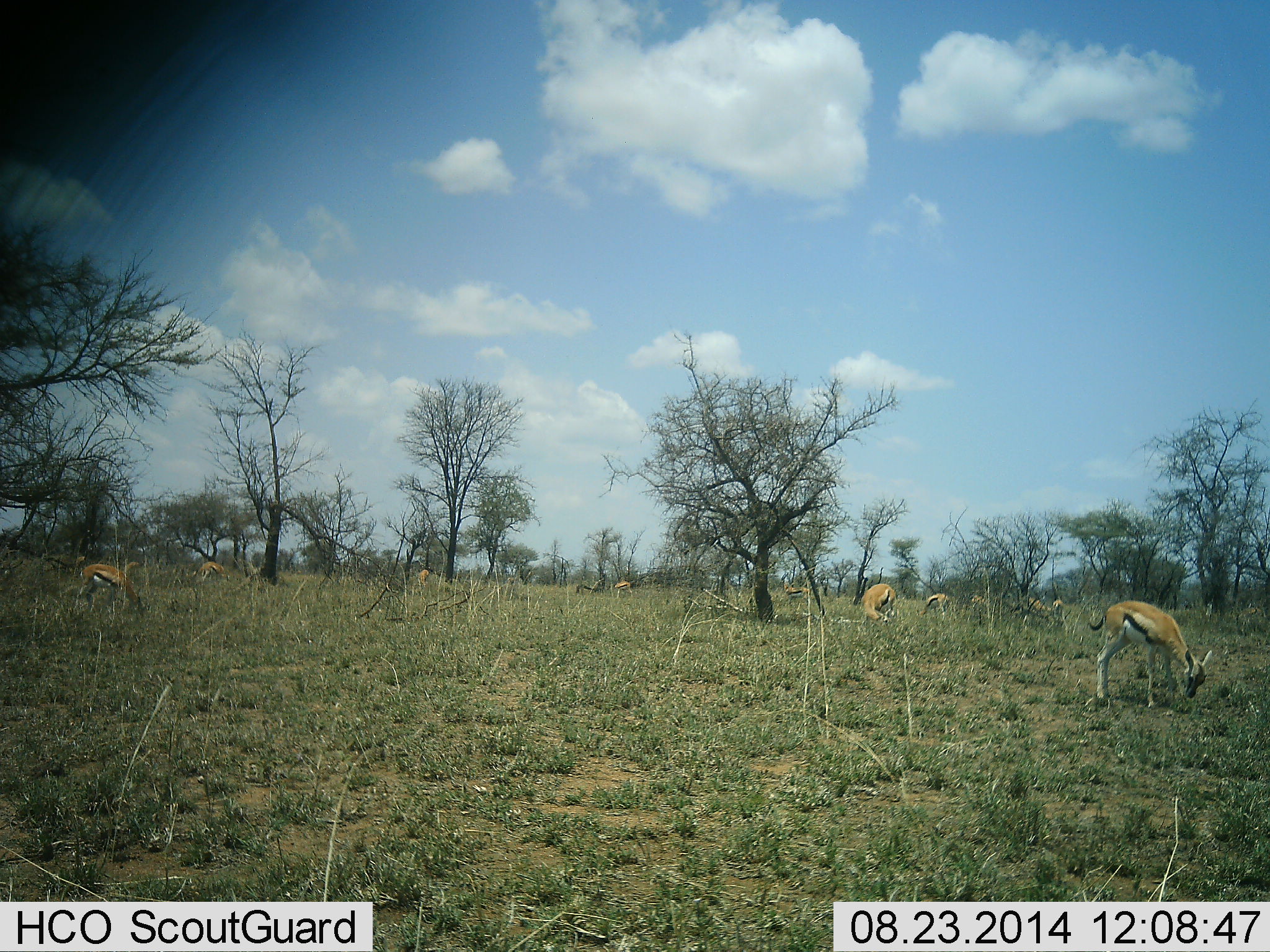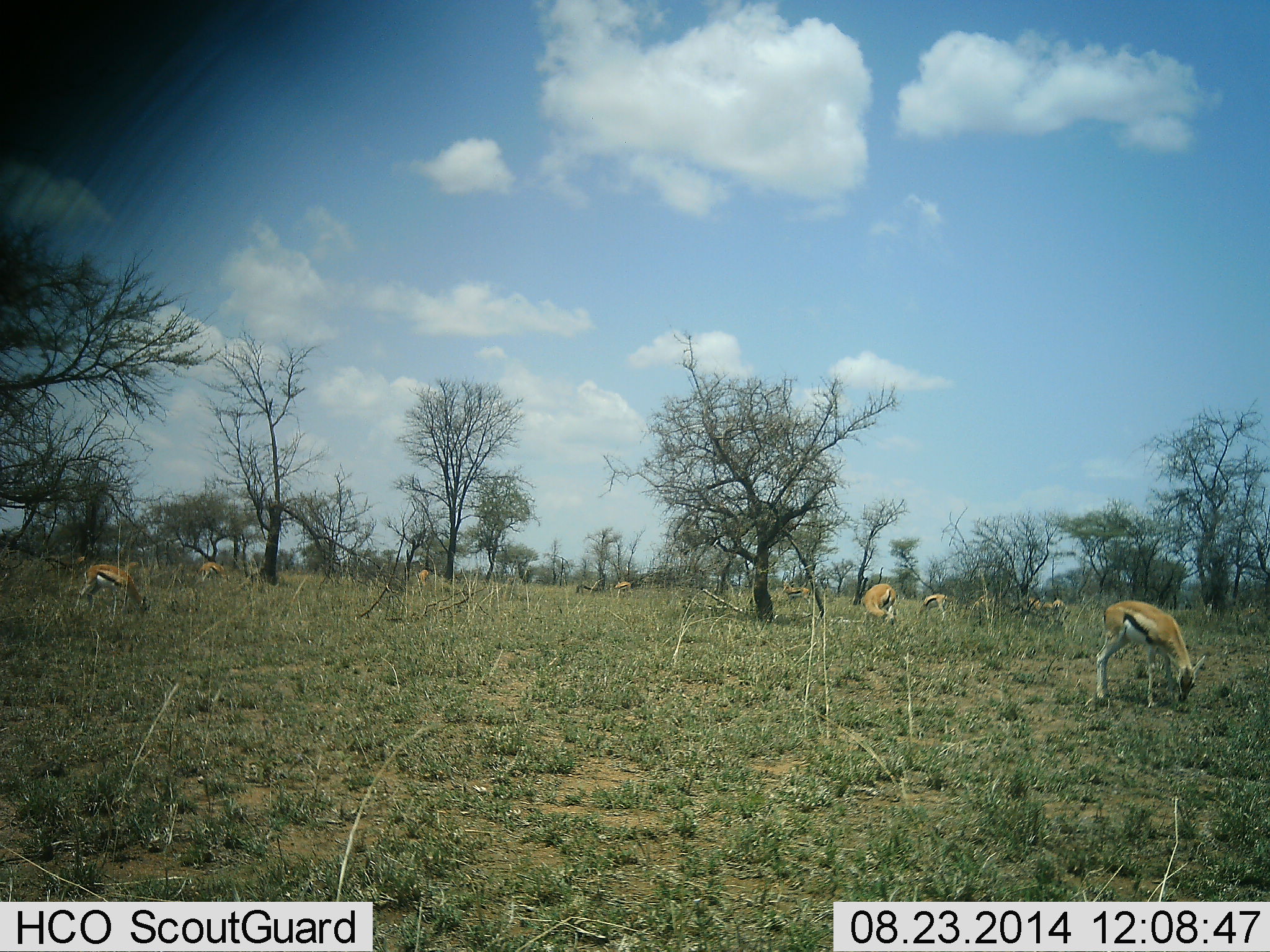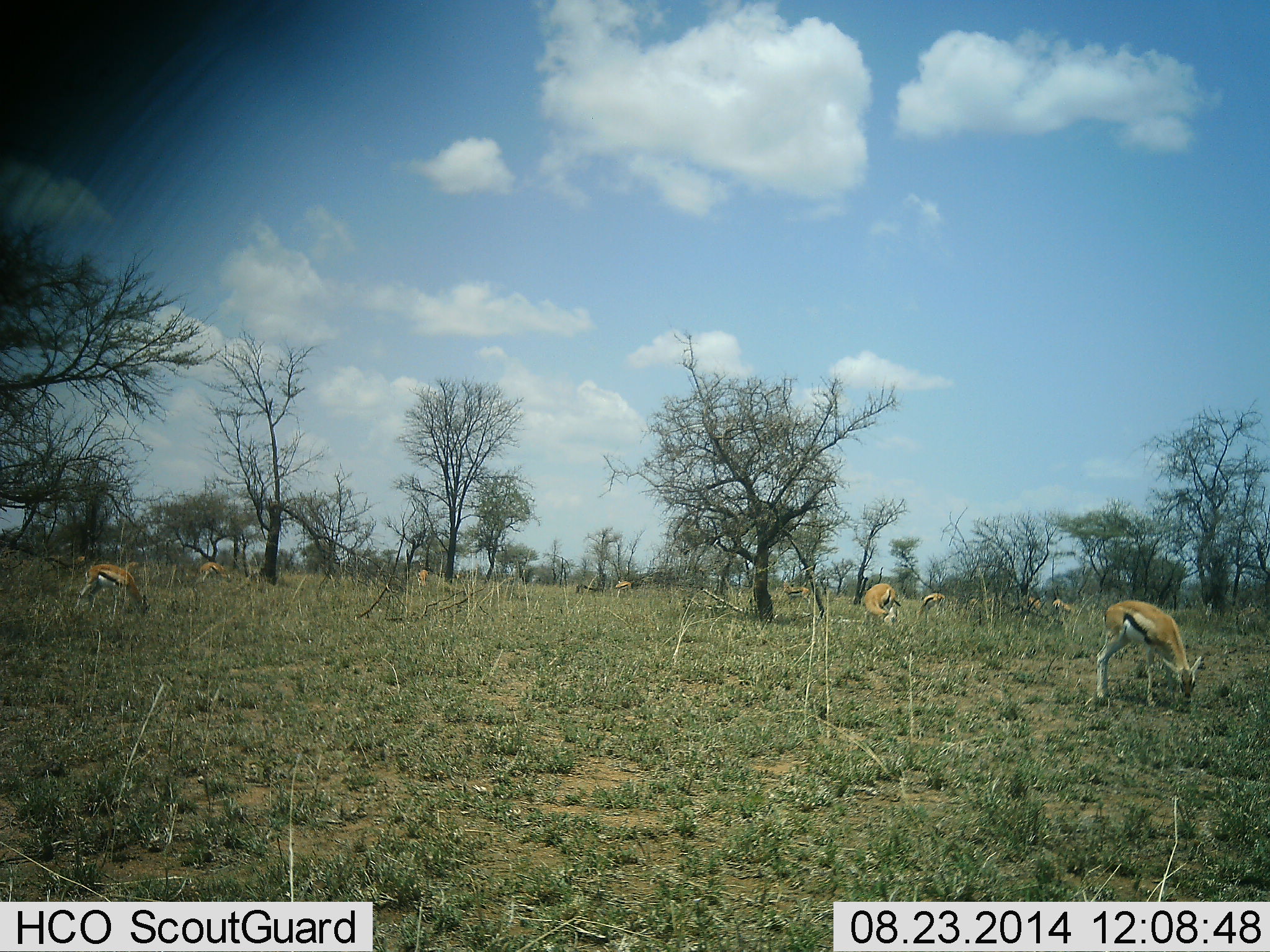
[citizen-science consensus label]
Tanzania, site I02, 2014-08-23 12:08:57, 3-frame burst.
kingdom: Animalia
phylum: Chordata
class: Mammalia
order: Artiodactyla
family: Bovidae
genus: Eudorcas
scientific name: Eudorcas thomsonii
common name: thomson's gazelle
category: gazellethomsons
Gazellethomsons (thomson's gazelle) (Eudorcas thomsonii), count 11-50. Behavior (volunteer vote fractions): standing 50%, resting 0%, moving 20%, interacting 0%. Young present (vote fraction): 30%. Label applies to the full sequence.